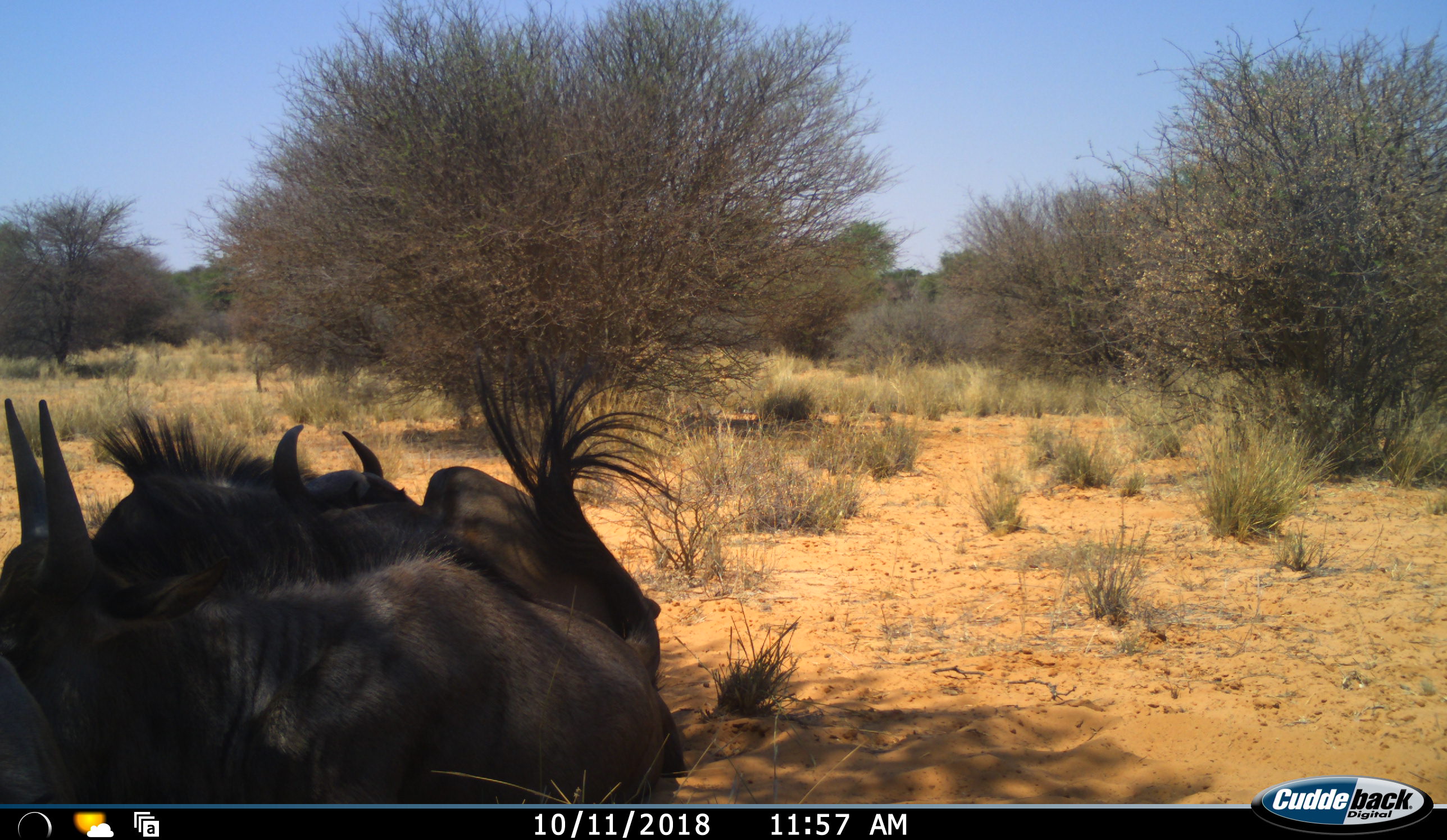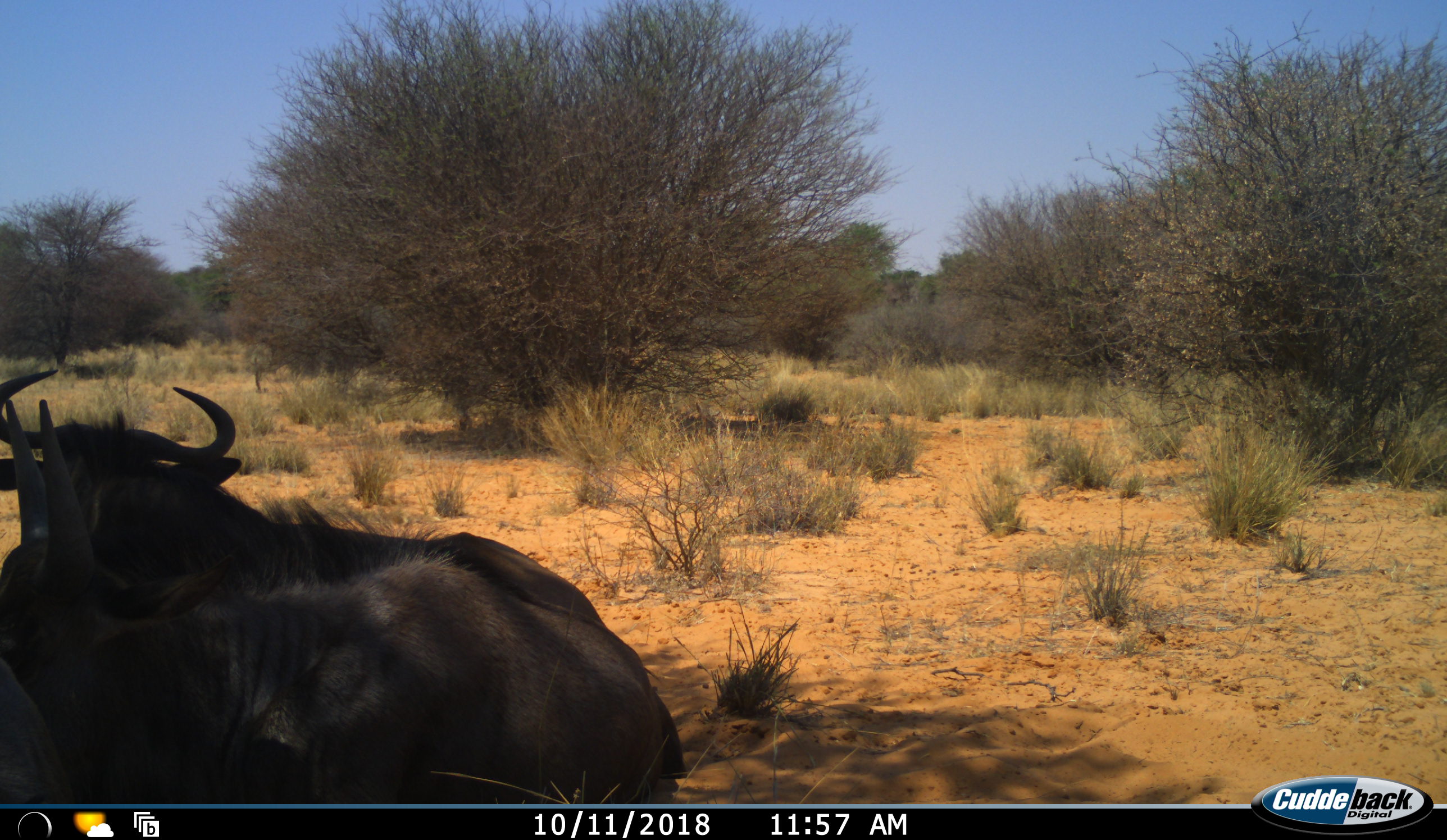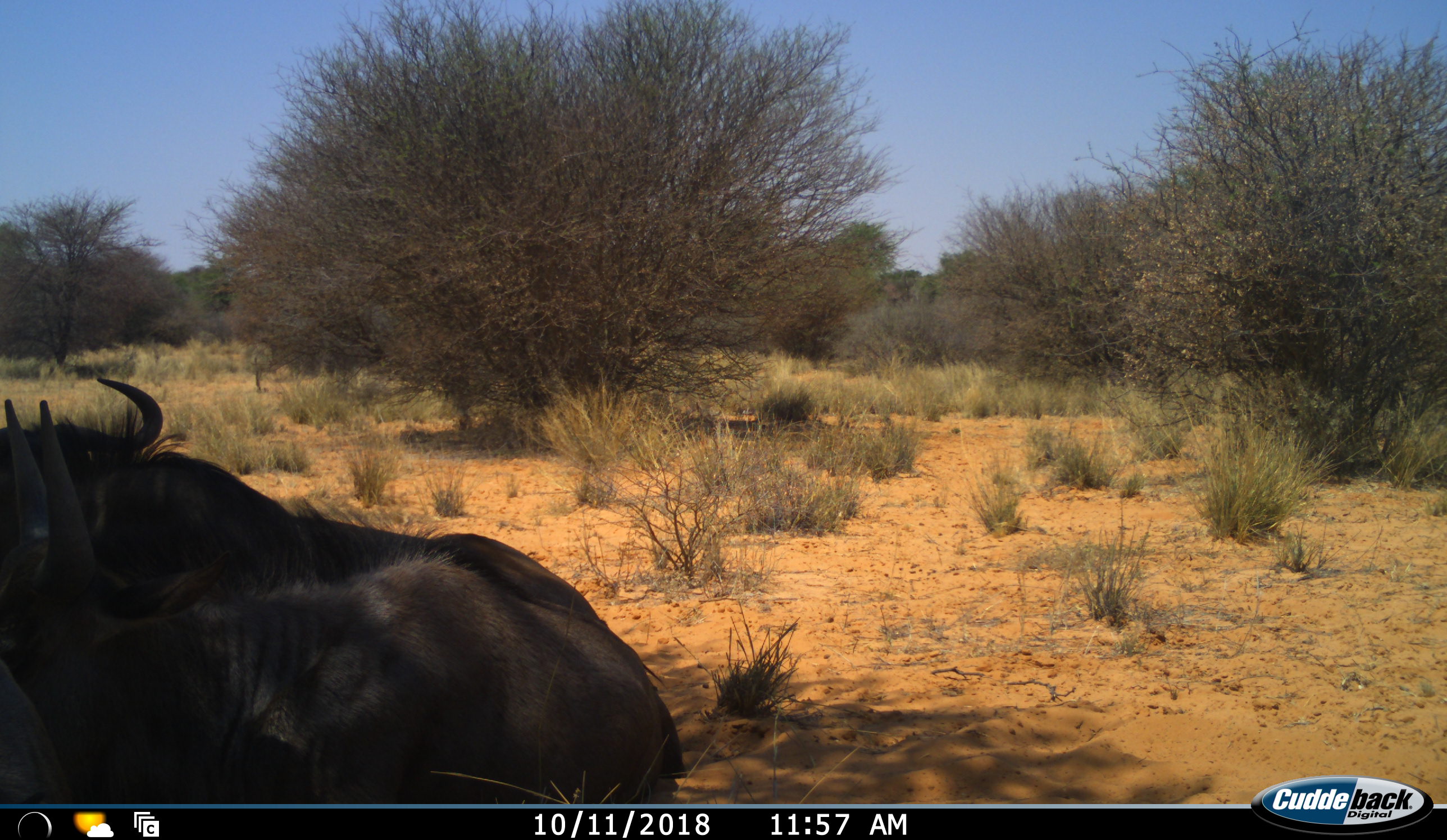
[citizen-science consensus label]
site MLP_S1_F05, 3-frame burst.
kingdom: Animalia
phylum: Chordata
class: Mammalia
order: Artiodactyla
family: Bovidae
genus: Connochaetes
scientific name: Connochaetes taurinus taurinus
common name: blue wildebeest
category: wildebeestblue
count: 3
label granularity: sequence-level